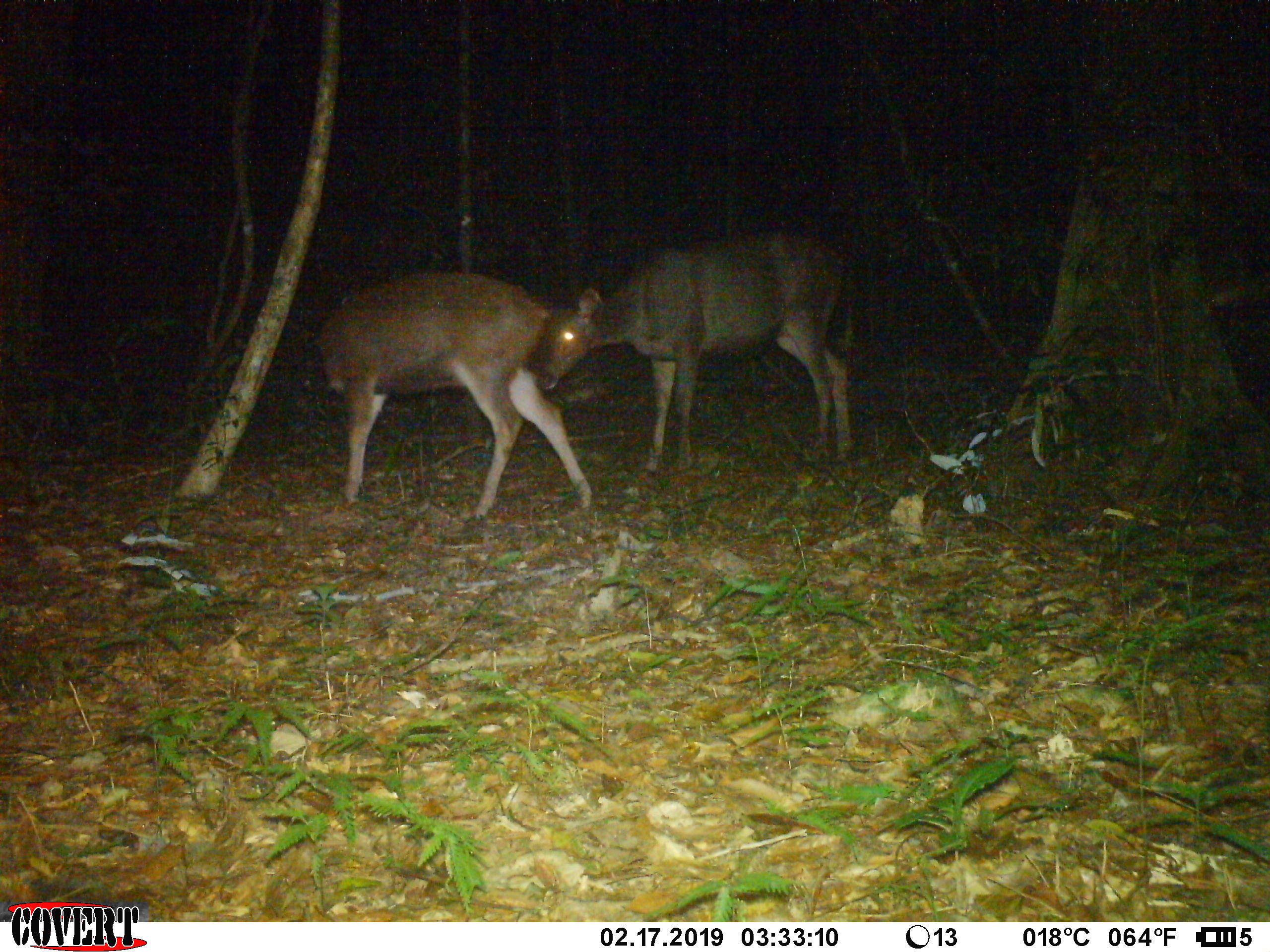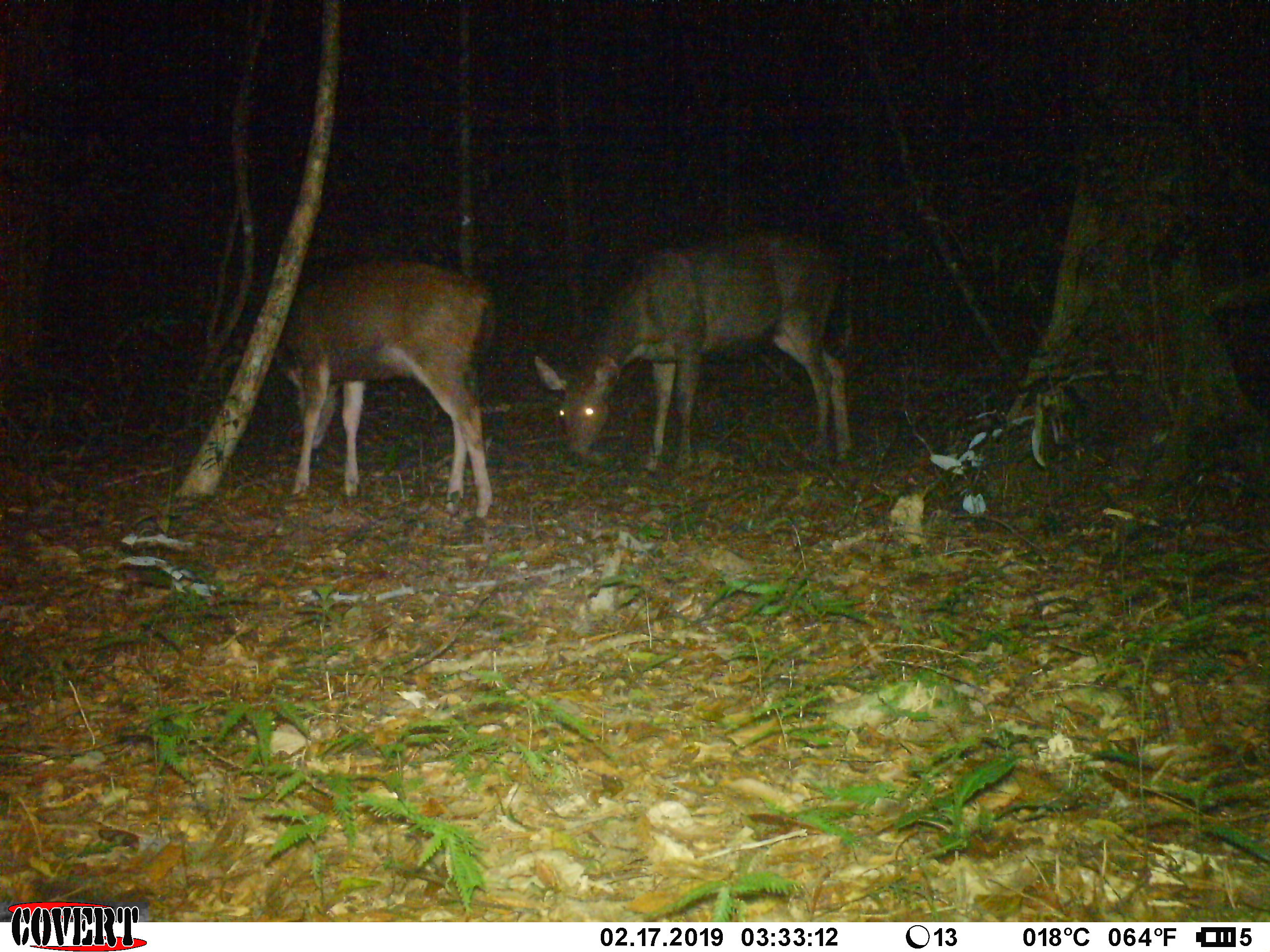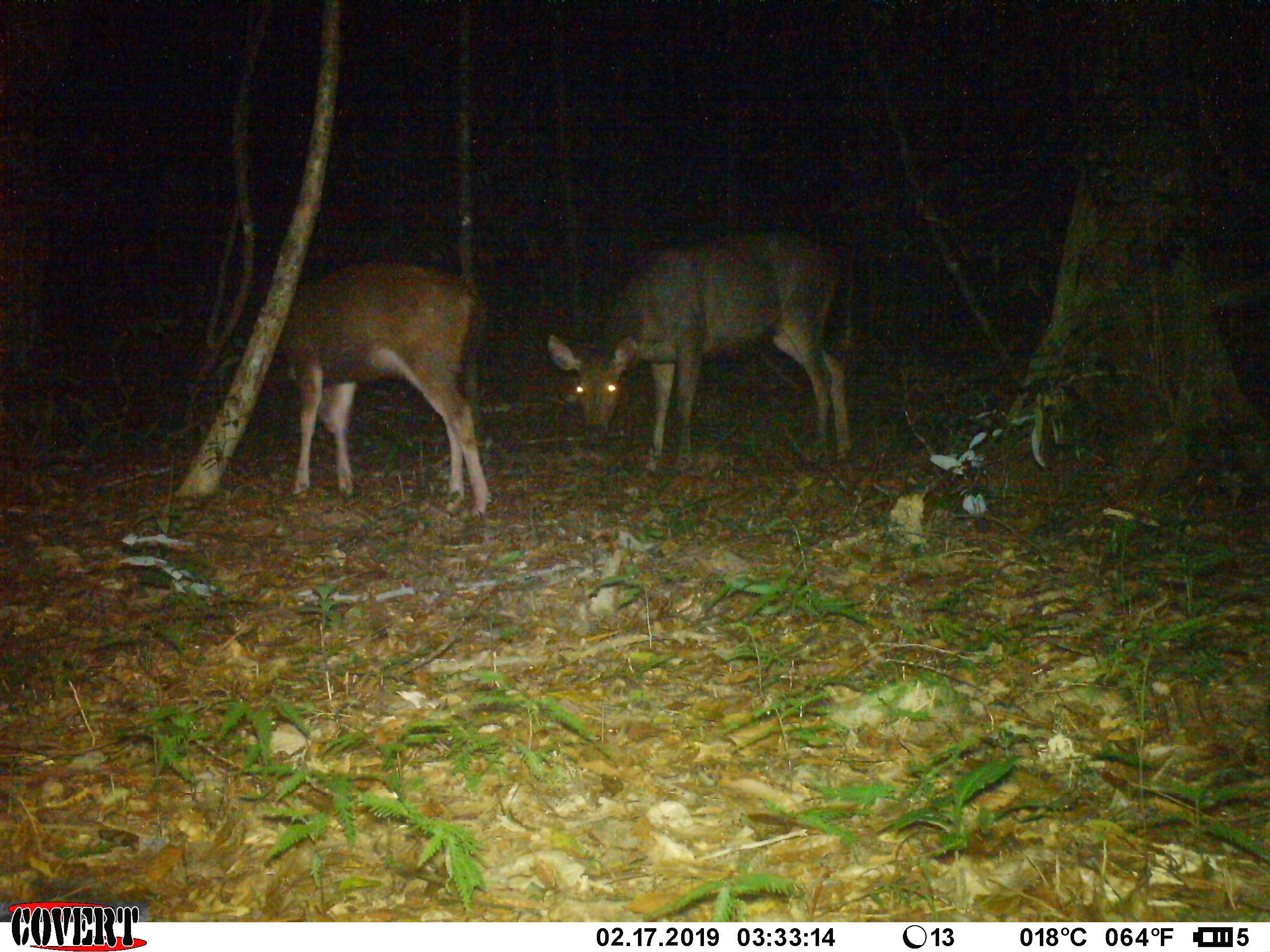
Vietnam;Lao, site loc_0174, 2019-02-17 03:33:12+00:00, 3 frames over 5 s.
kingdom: Animalia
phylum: Chordata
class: Mammalia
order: Artiodactyla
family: Cervidae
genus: Rusa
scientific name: Rusa unicolor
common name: sambar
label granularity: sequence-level